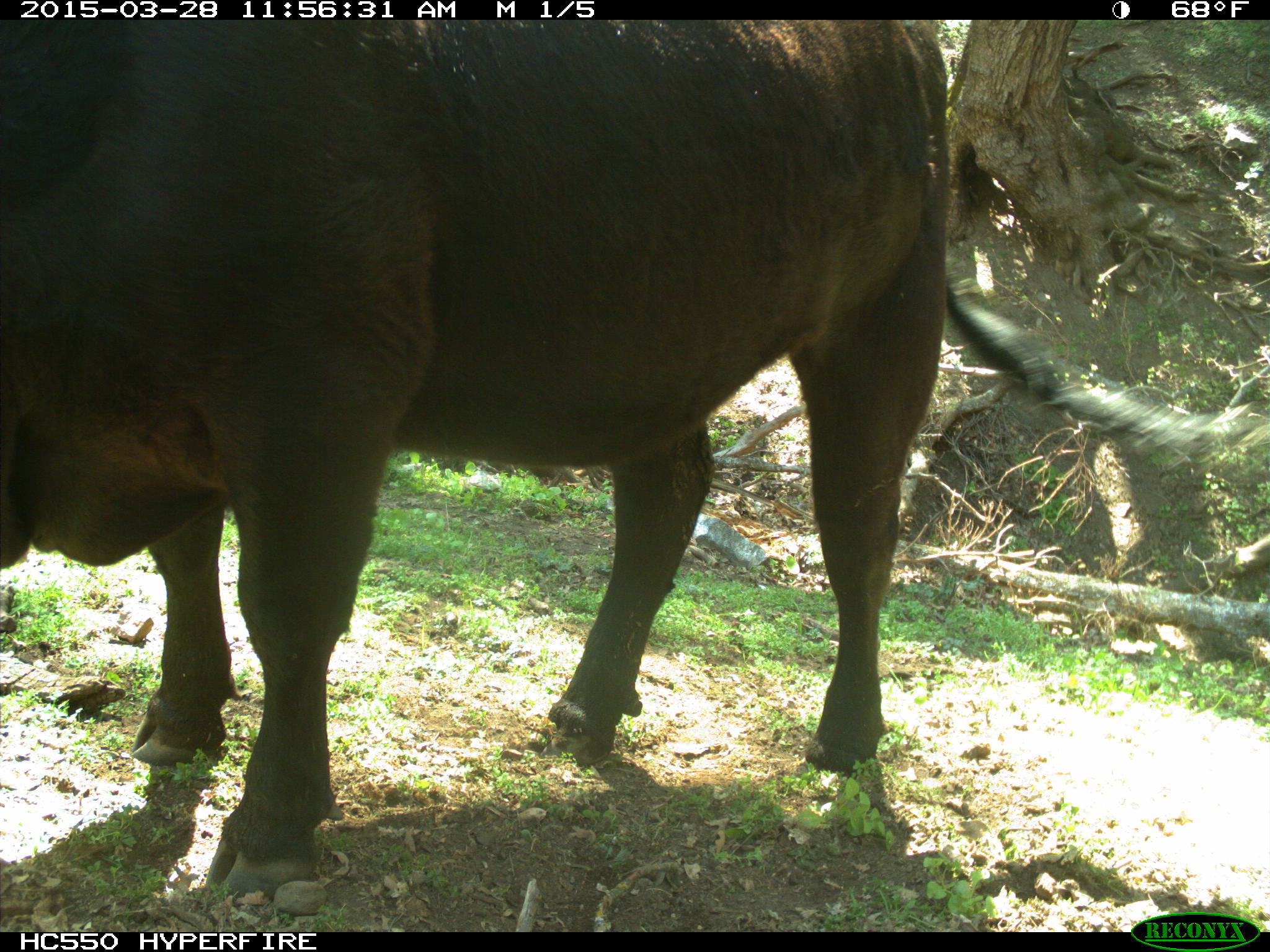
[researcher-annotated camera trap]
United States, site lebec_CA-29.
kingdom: Animalia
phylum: Chordata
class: Mammalia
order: Artiodactyla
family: Bovidae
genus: Bos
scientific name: Bos taurus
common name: domestic cow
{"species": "Bos taurus (domestic cow)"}